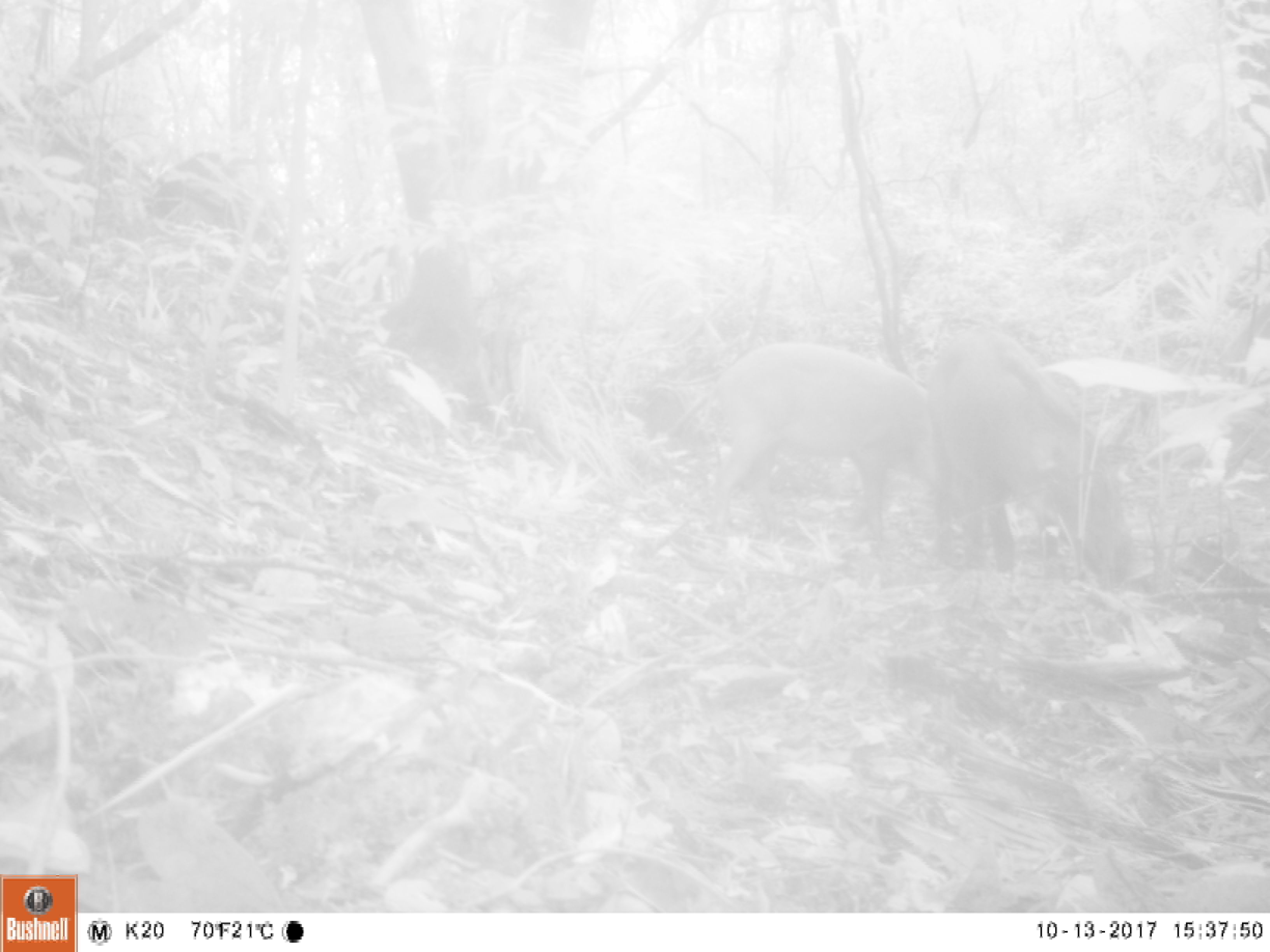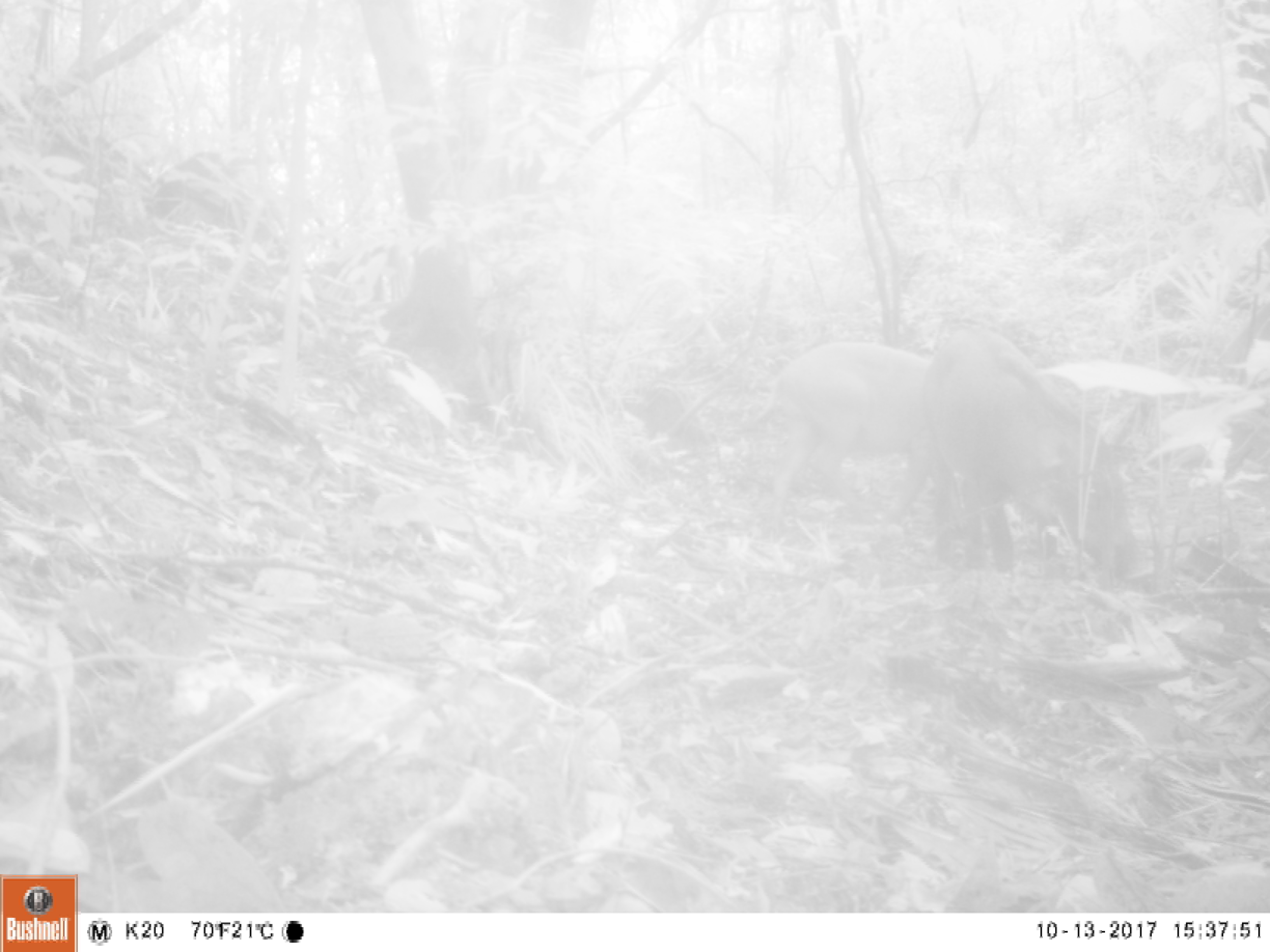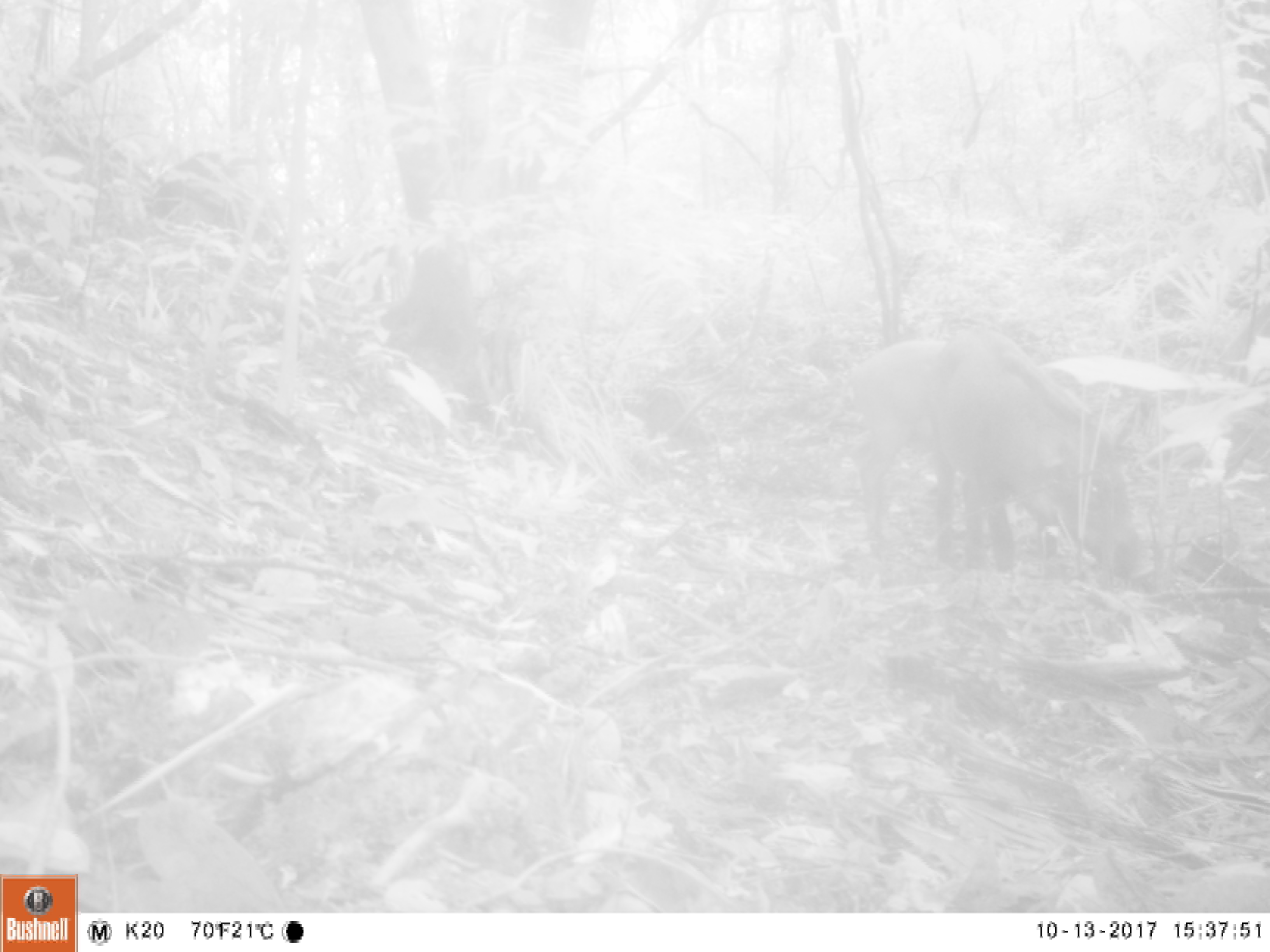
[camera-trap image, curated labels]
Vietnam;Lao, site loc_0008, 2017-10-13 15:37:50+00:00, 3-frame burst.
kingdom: Animalia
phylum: Chordata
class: Mammalia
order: Artiodactyla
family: Suidae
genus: Sus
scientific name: Sus scrofa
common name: eurasian wild pig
Eurasian wild pig (Sus scrofa). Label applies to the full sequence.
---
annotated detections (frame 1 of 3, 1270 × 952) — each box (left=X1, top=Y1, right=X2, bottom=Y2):
eurasian wild pig: (left=691, top=340, right=967, bottom=542); (left=924, top=325, right=1135, bottom=589)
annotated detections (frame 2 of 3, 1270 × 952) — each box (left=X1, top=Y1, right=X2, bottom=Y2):
eurasian wild pig: (left=920, top=324, right=1142, bottom=574); (left=752, top=340, right=950, bottom=536)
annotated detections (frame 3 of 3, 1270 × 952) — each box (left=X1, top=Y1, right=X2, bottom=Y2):
eurasian wild pig: (left=923, top=325, right=1148, bottom=583); (left=821, top=337, right=952, bottom=562)